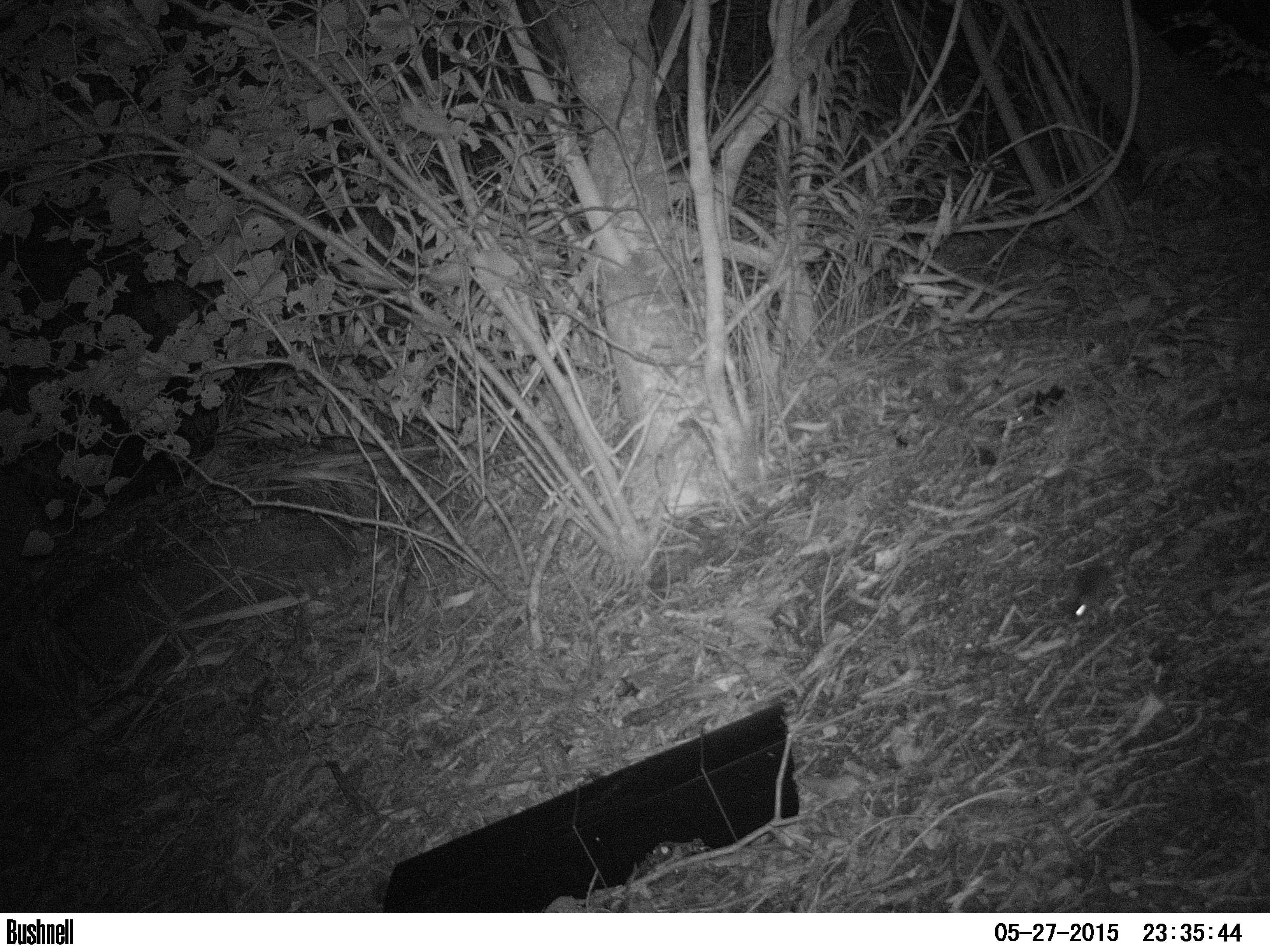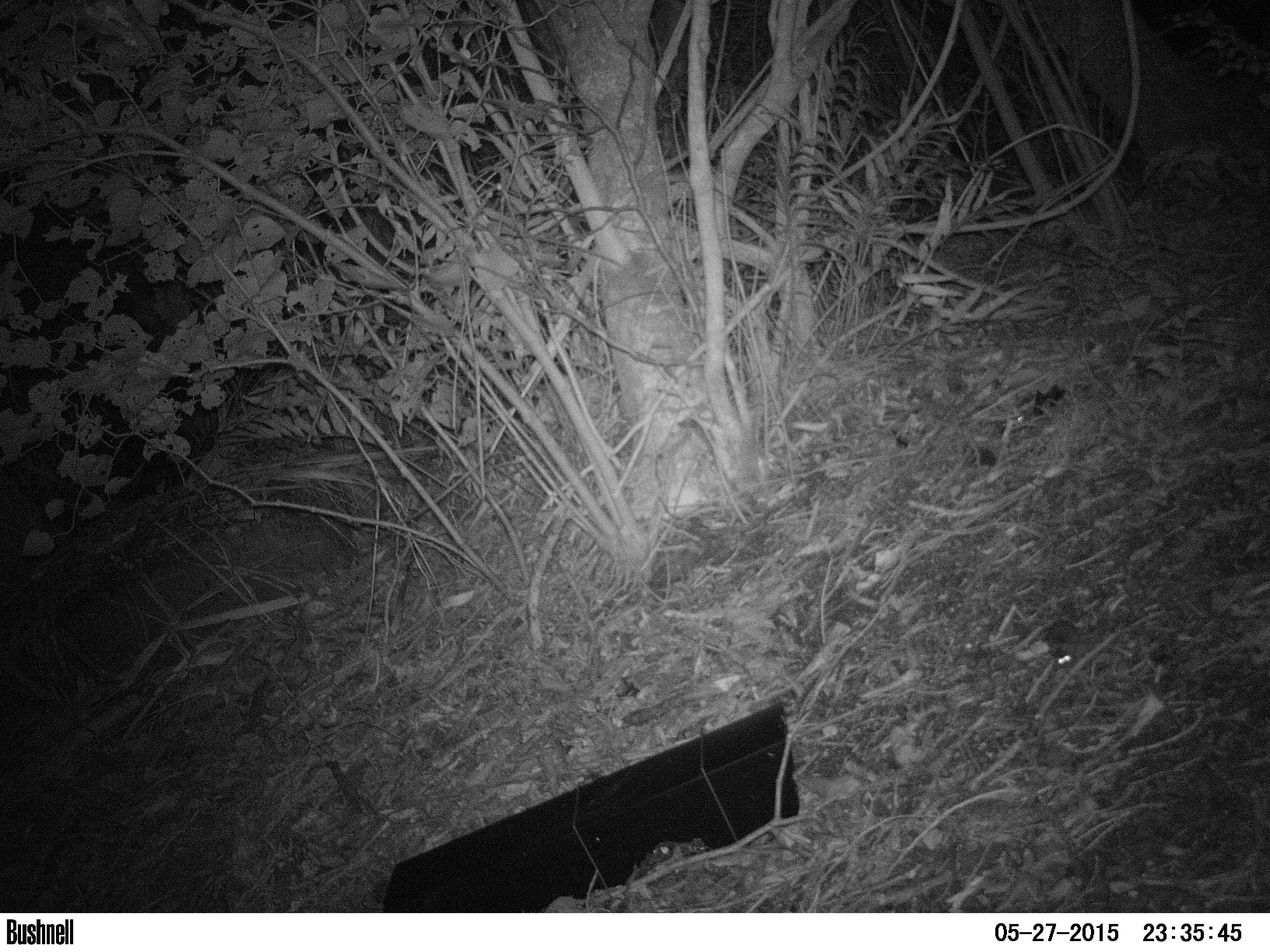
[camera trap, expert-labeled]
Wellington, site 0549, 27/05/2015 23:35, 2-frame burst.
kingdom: Animalia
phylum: Chordata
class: Mammalia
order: Rodentia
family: Muridae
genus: Mus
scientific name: Mus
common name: mouse